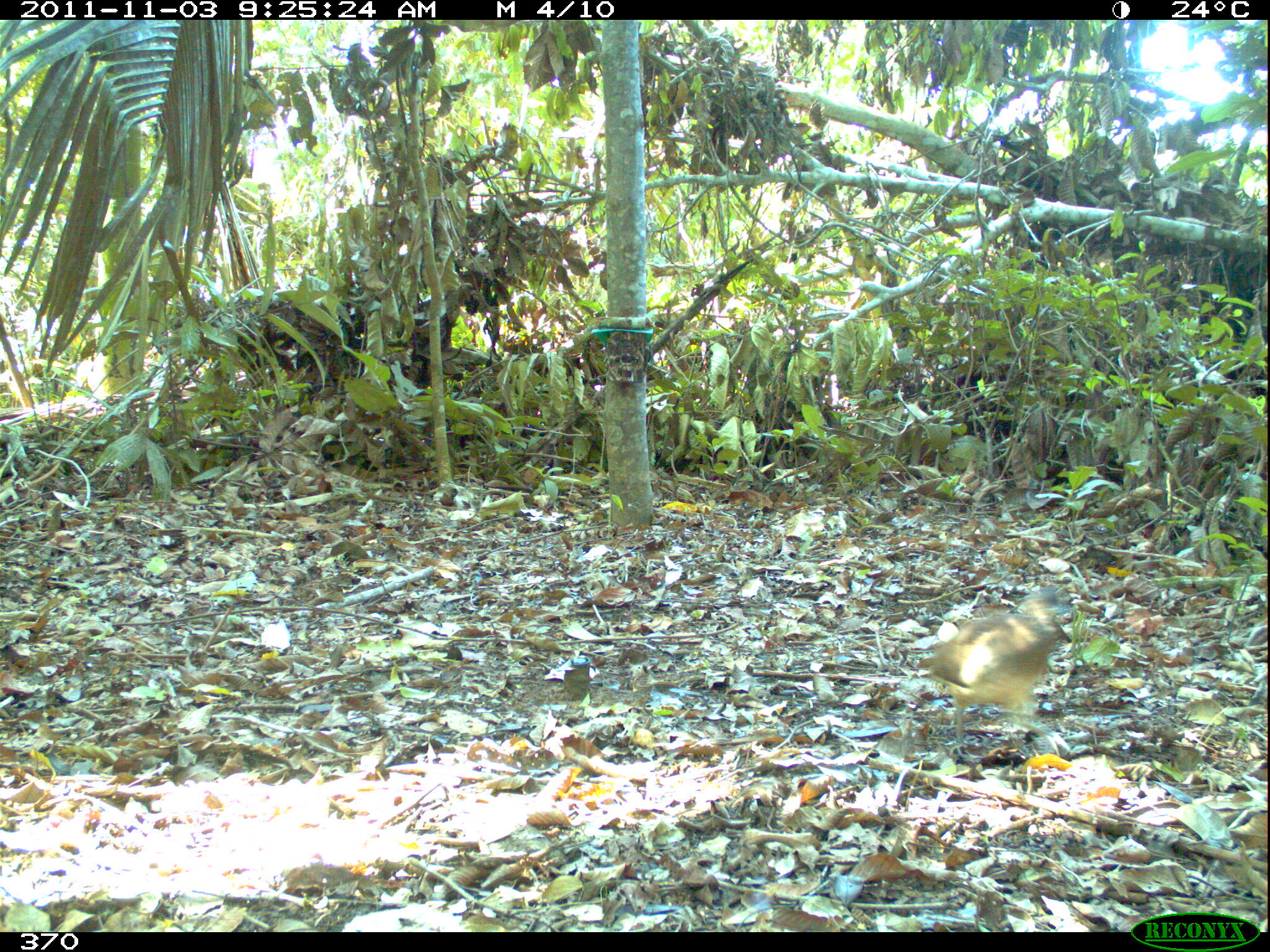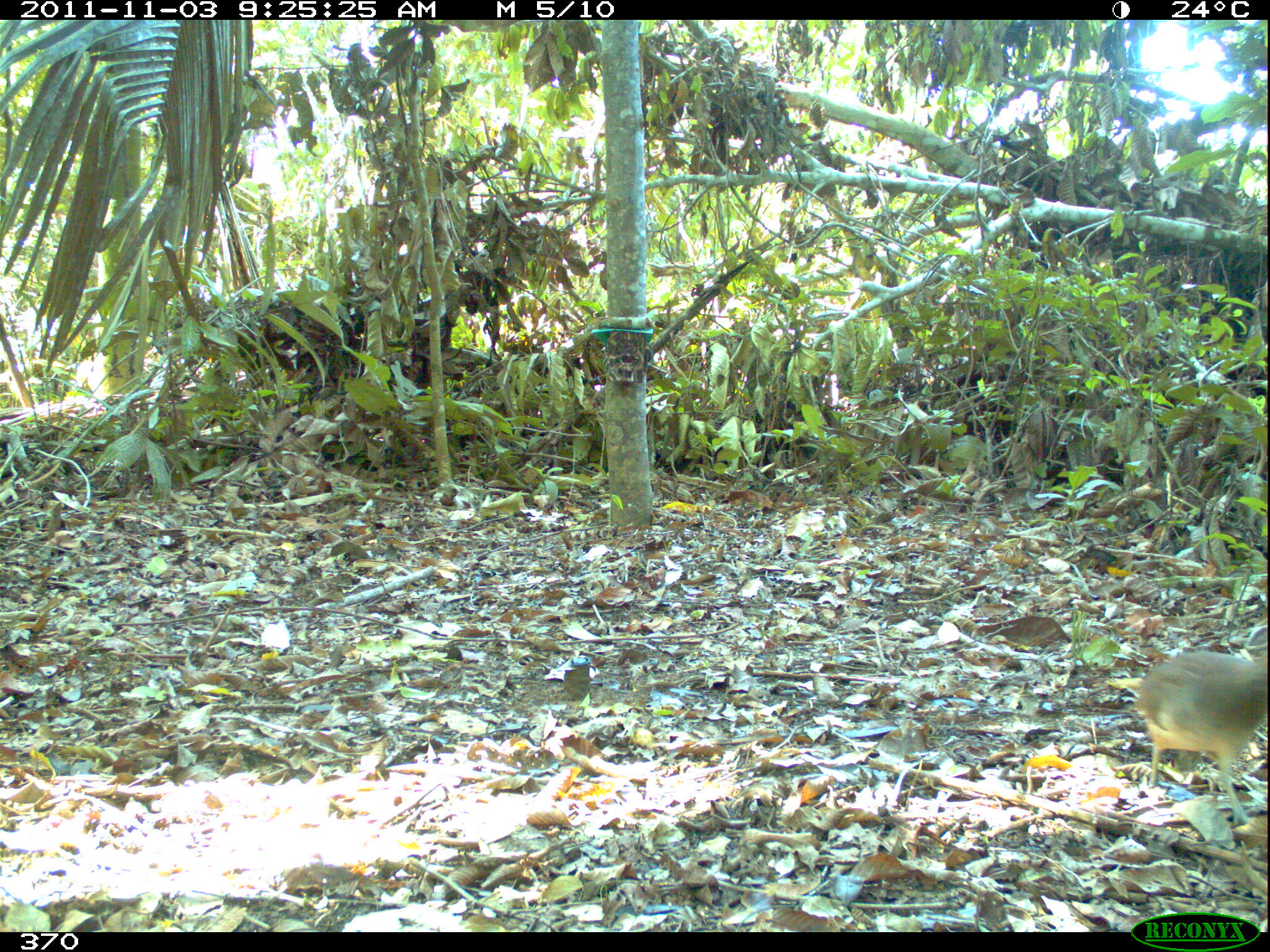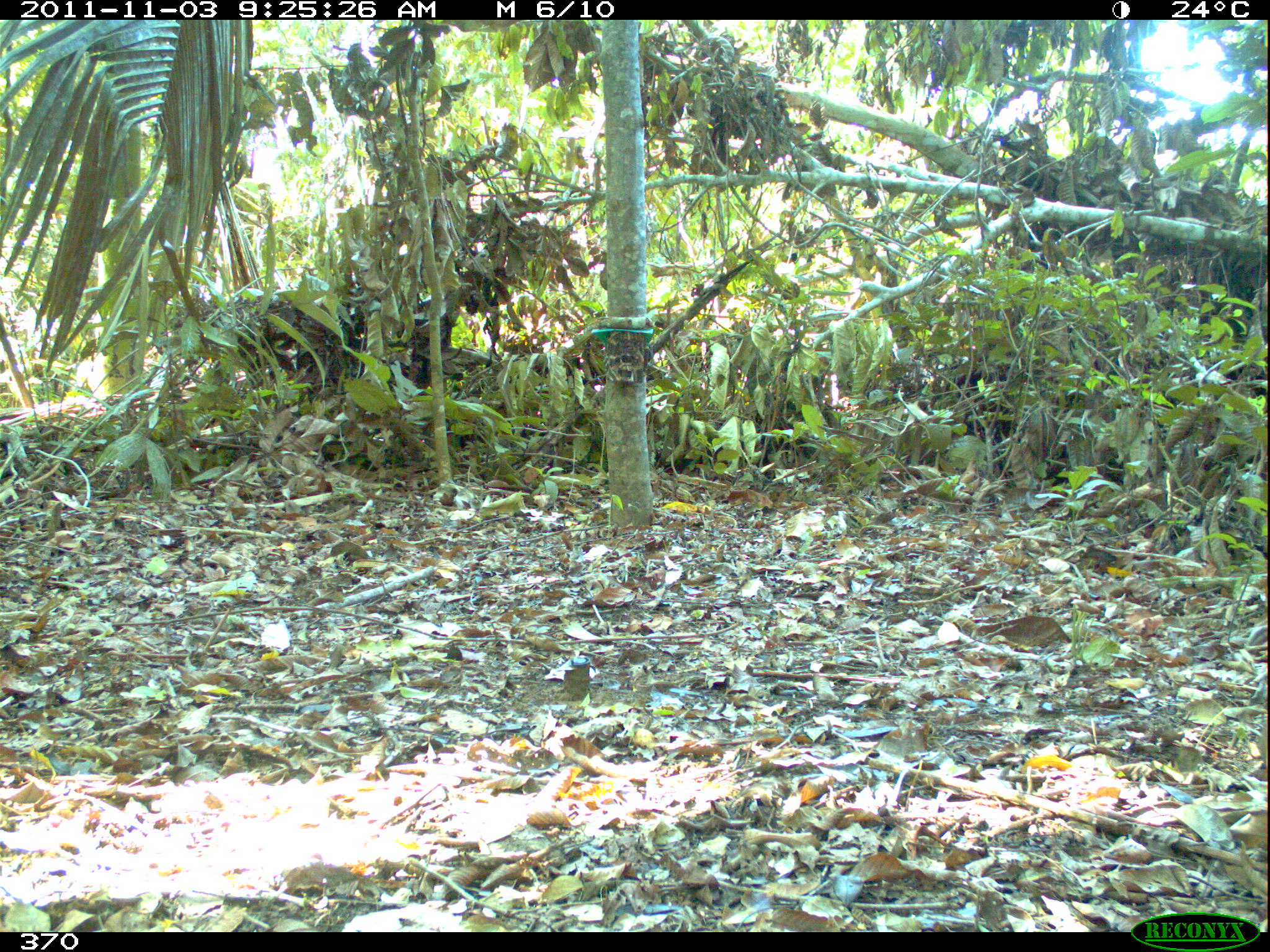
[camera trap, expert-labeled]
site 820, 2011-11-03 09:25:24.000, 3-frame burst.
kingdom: Animalia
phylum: Chordata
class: Aves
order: Tinamiformes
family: Tinamidae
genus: Crypturellus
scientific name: Crypturellus soui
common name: little tinamou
Crypturellus soui (little tinamou).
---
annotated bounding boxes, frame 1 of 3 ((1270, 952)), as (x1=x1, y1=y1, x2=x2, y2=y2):
crypturellus soui: (x1=930, y1=583, x2=1072, y2=751)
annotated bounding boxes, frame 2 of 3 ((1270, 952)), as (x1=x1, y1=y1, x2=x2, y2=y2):
crypturellus soui: (x1=1135, y1=649, x2=1269, y2=825)